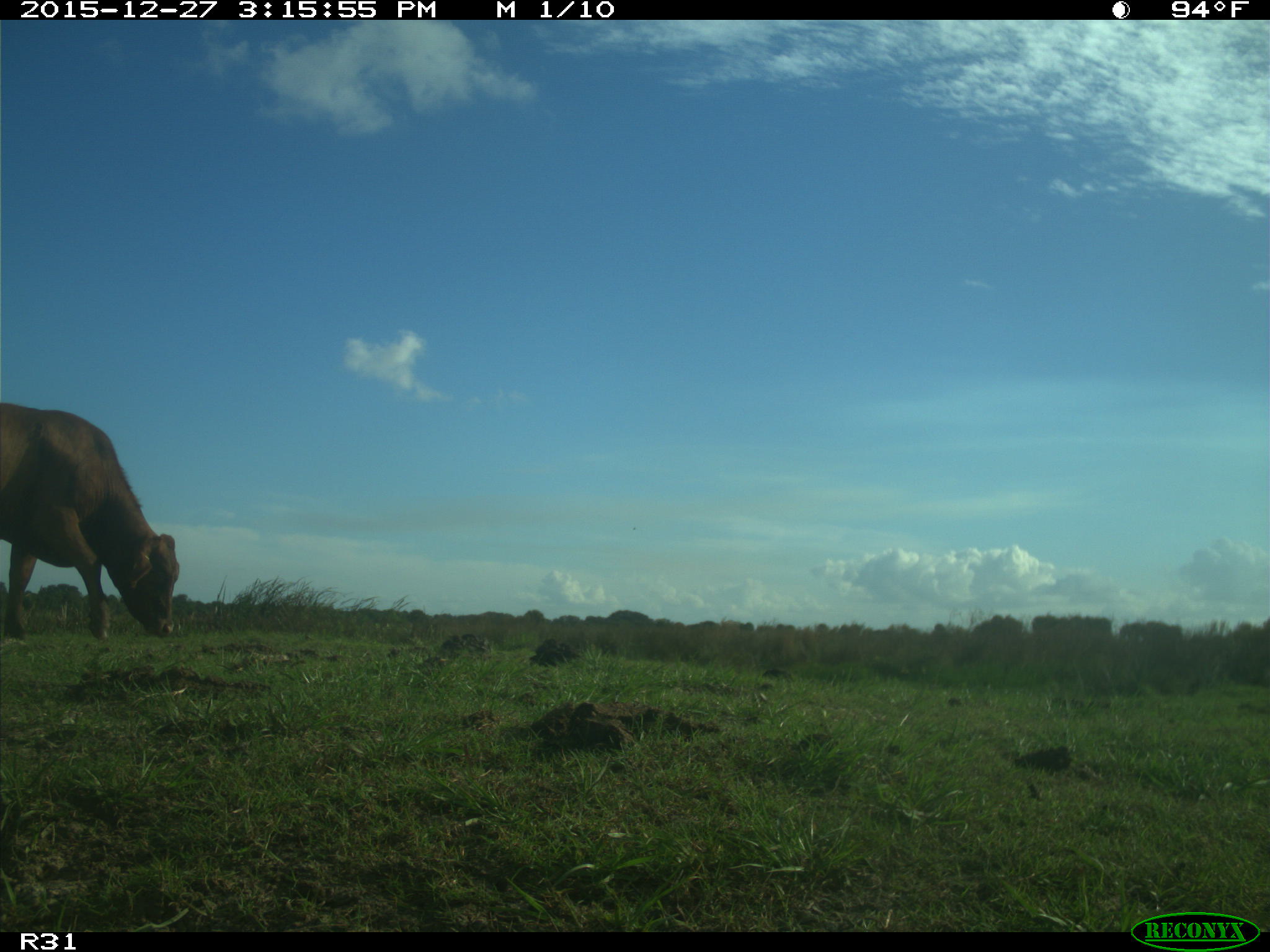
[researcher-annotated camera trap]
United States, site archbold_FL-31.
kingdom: Animalia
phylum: Chordata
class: Mammalia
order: Artiodactyla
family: Bovidae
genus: Bos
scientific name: Bos taurus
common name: domestic cow